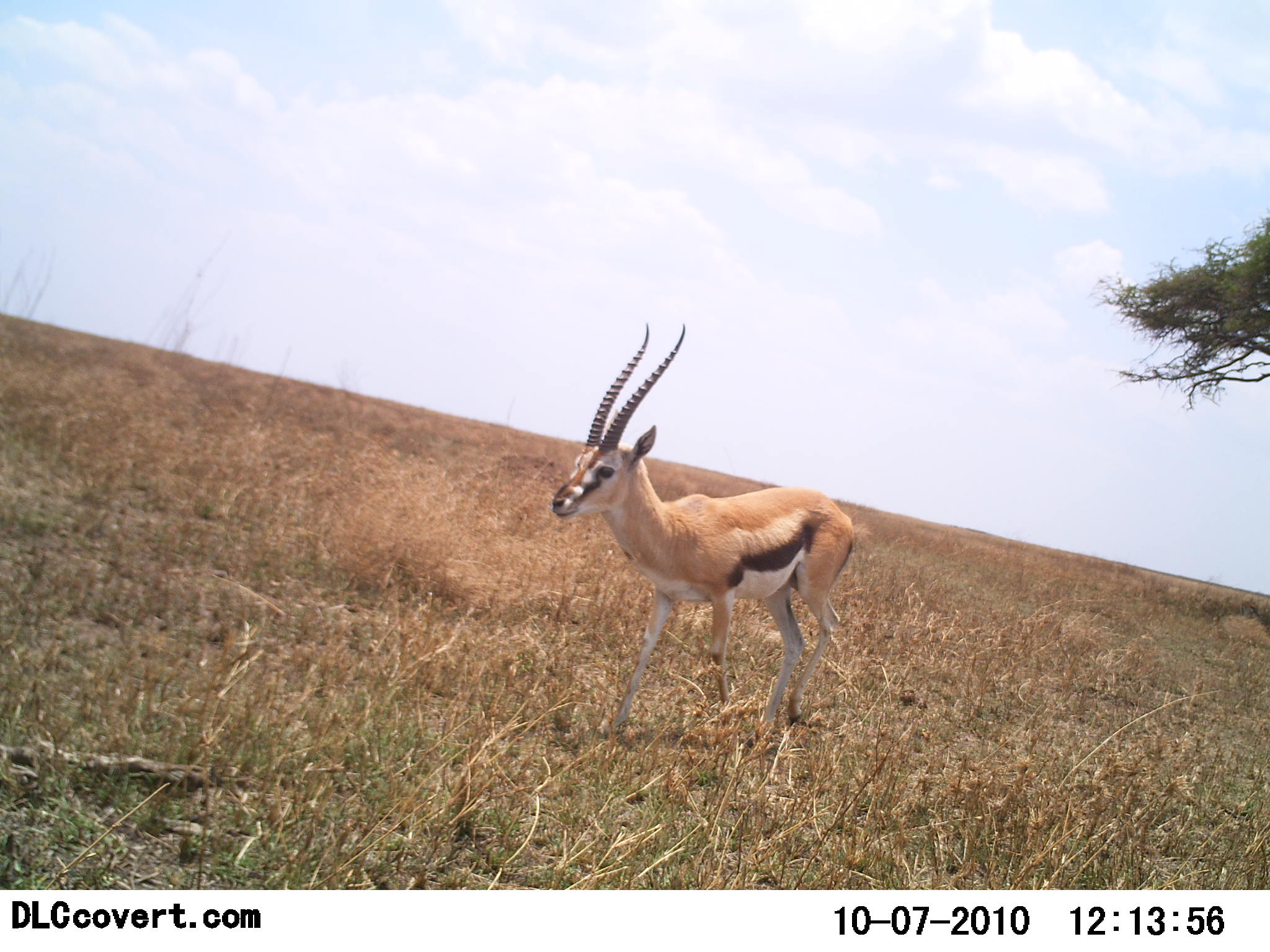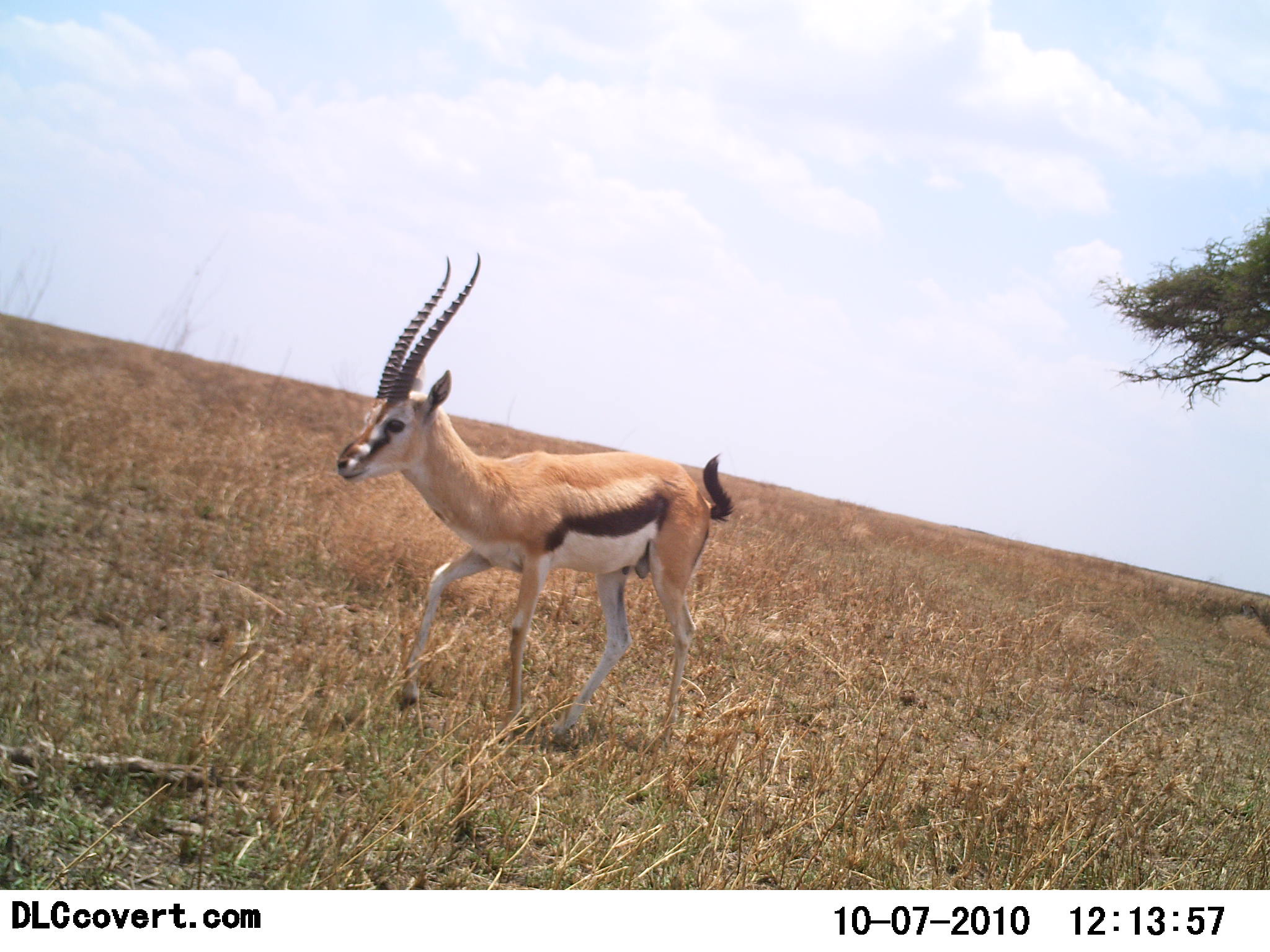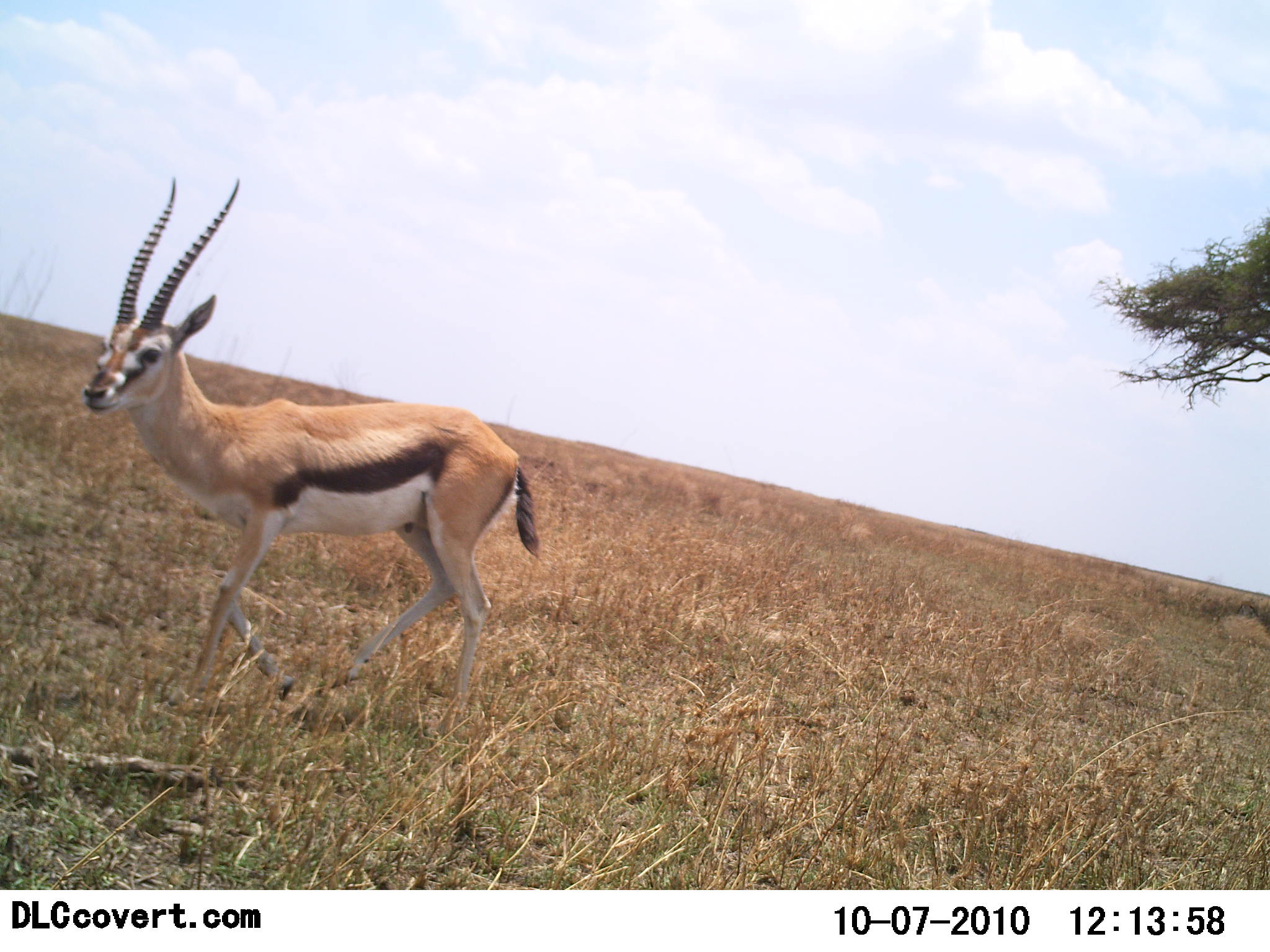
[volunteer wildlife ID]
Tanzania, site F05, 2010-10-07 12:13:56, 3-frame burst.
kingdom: Animalia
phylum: Chordata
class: Mammalia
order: Artiodactyla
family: Bovidae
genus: Eudorcas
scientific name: Eudorcas thomsonii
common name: thomson's gazelle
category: gazellethomsons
Gazellethomsons (thomson's gazelle) (Eudorcas thomsonii), count 1. Behavior (volunteer vote fractions): standing 8%, resting 0%, moving 100%, interacting 0%. Young present (vote fraction): 0%. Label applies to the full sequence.